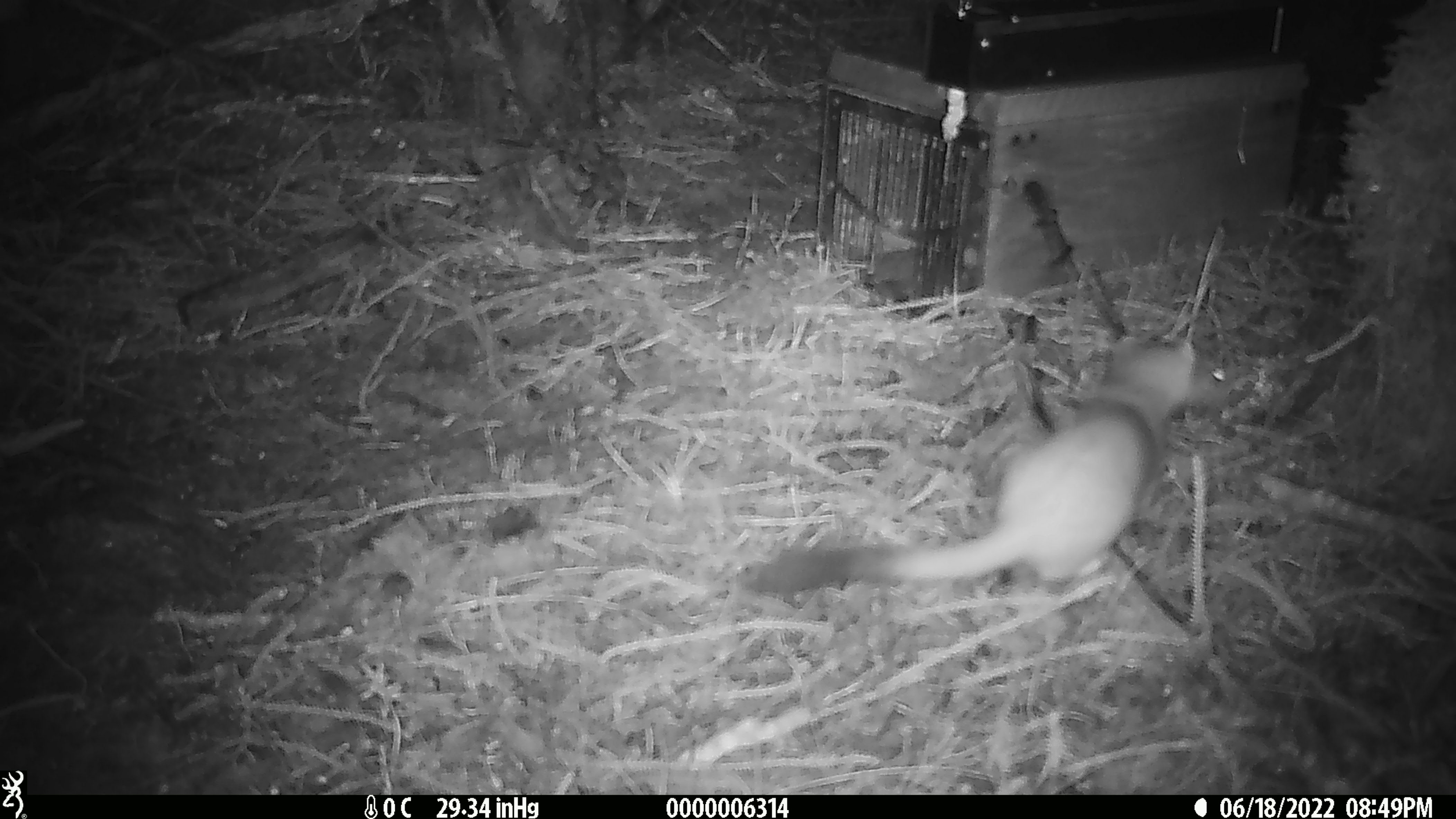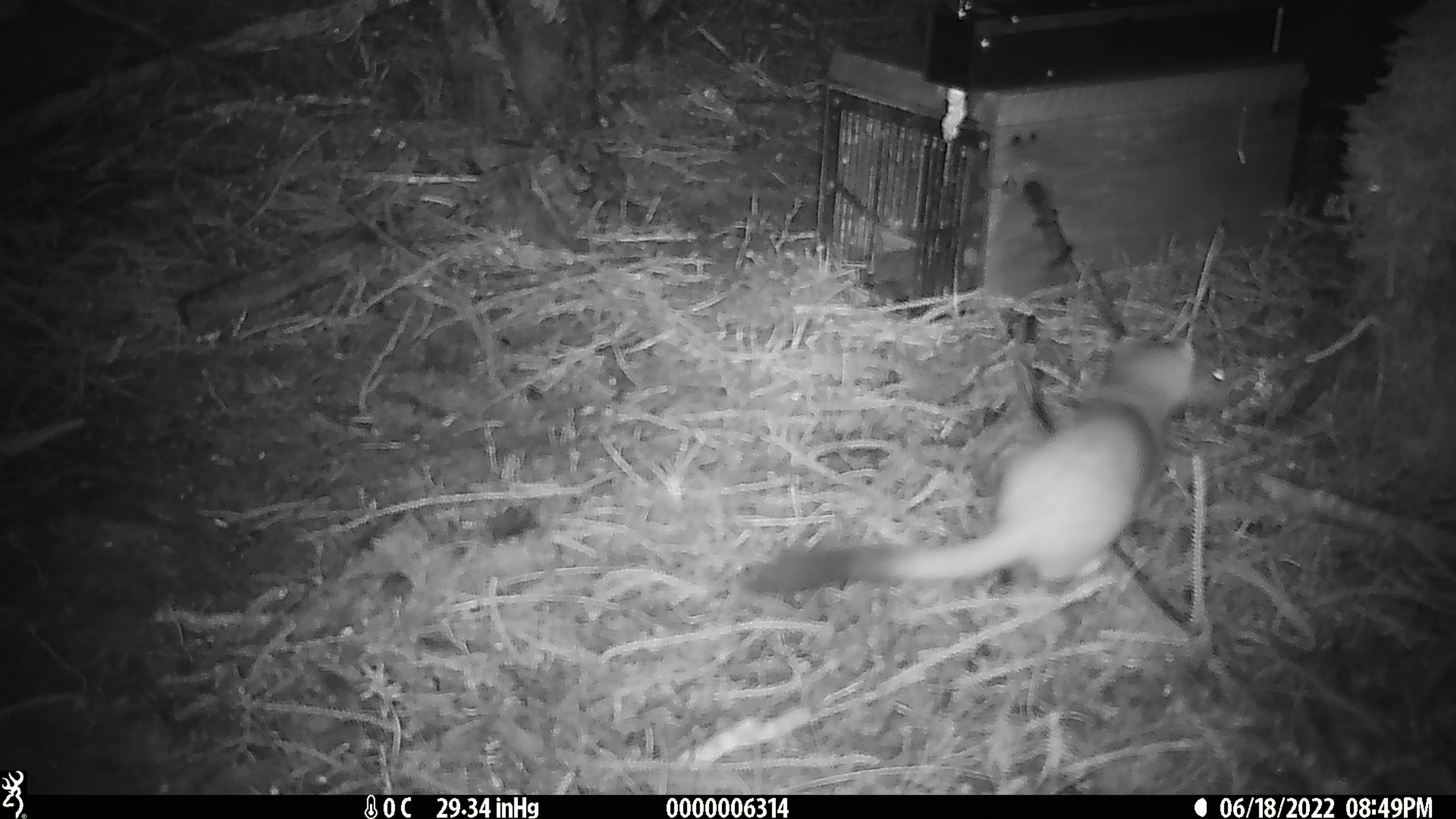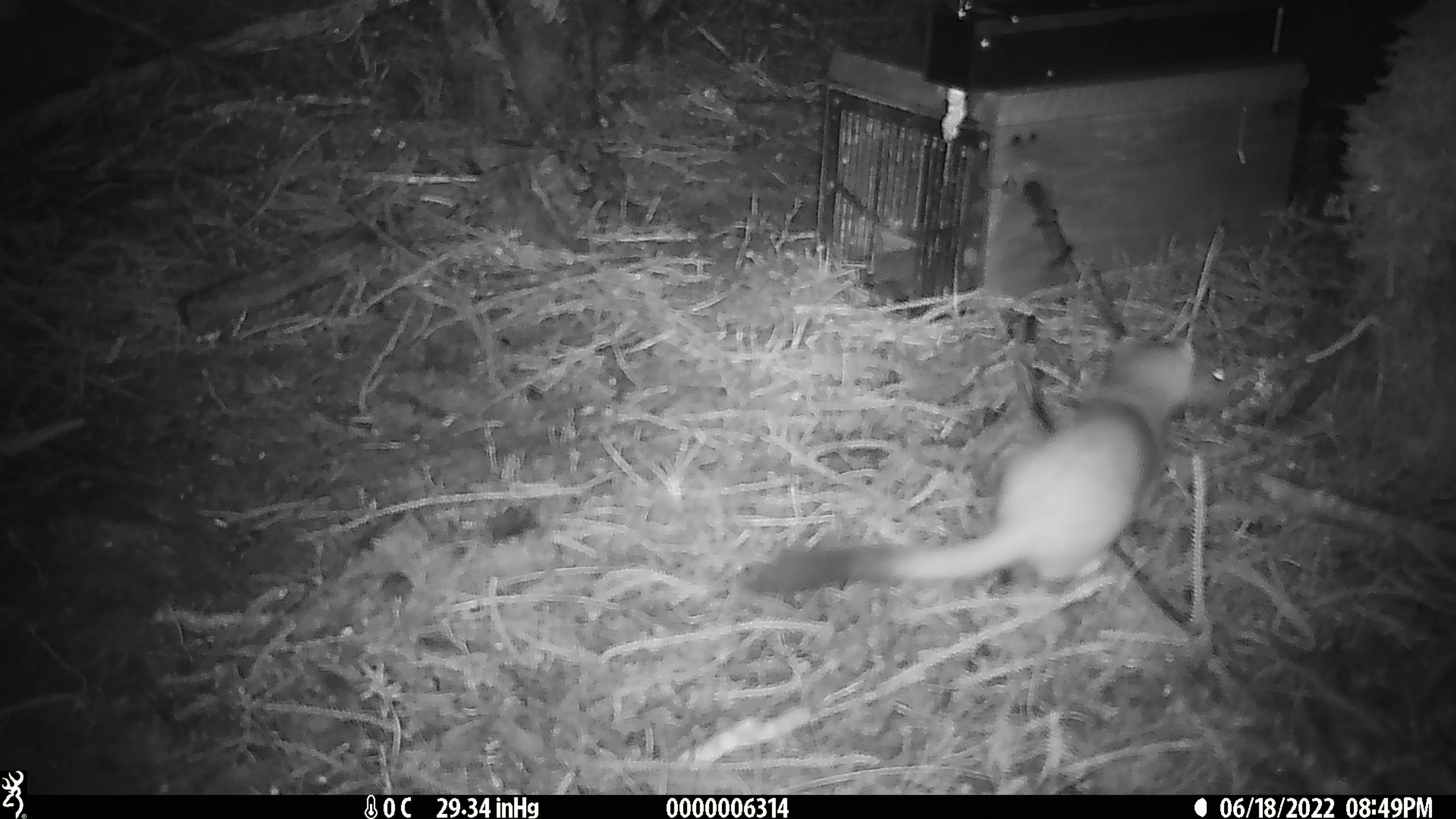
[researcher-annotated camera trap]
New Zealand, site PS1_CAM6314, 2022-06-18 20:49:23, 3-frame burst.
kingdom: Animalia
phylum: Chordata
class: Mammalia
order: Carnivora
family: Mustelidae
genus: Mustela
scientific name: Mustela erminea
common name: stoat